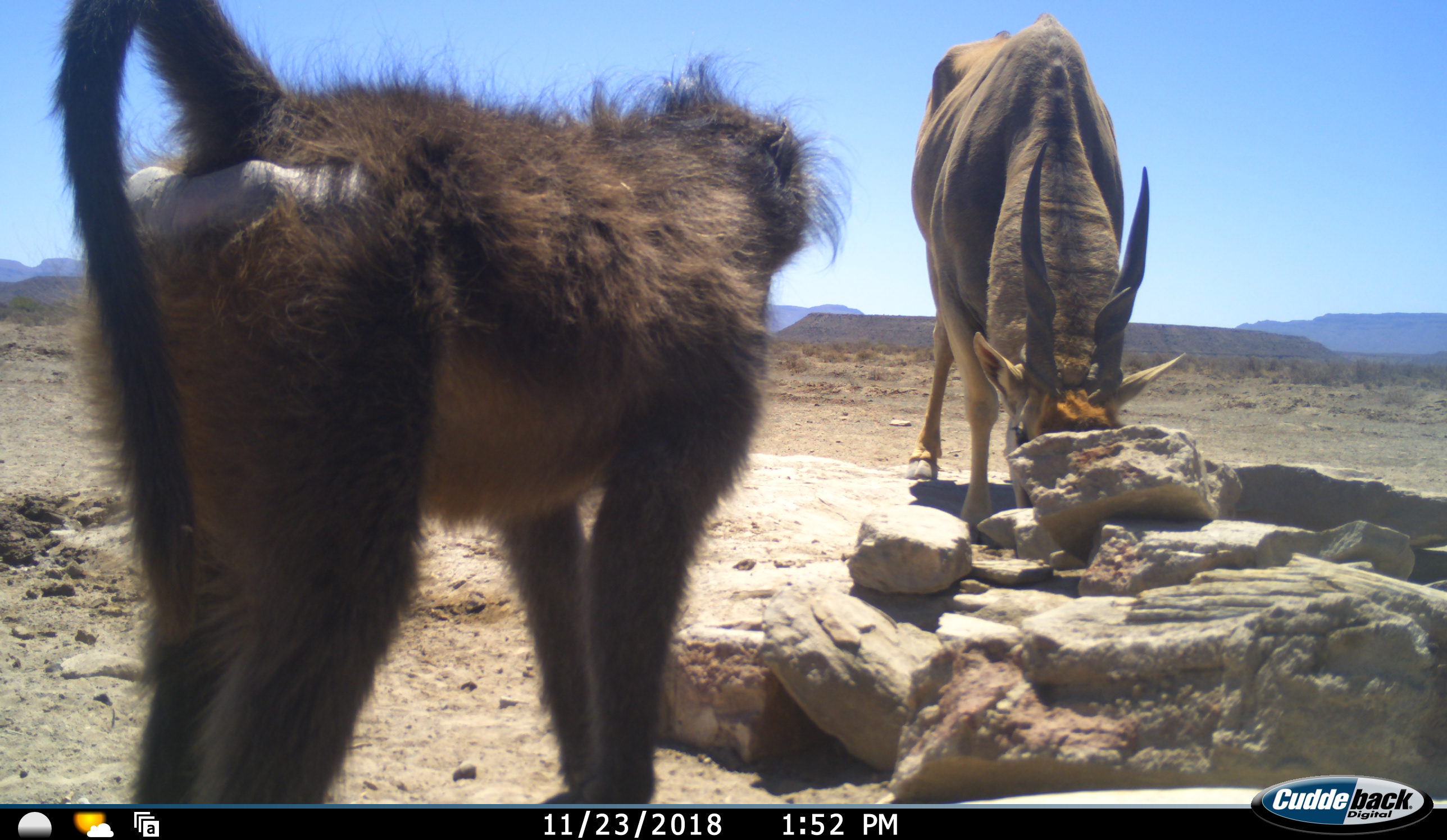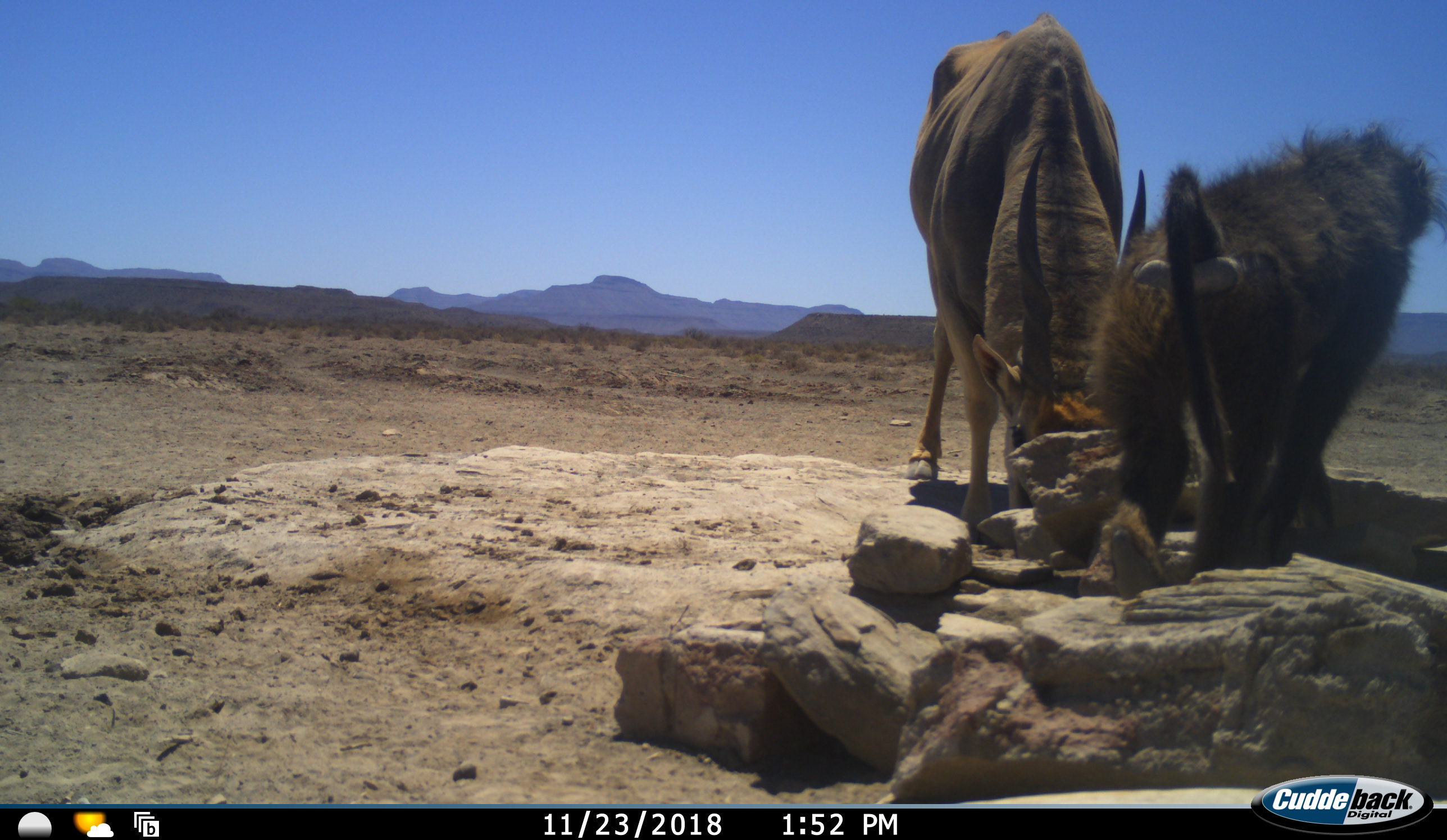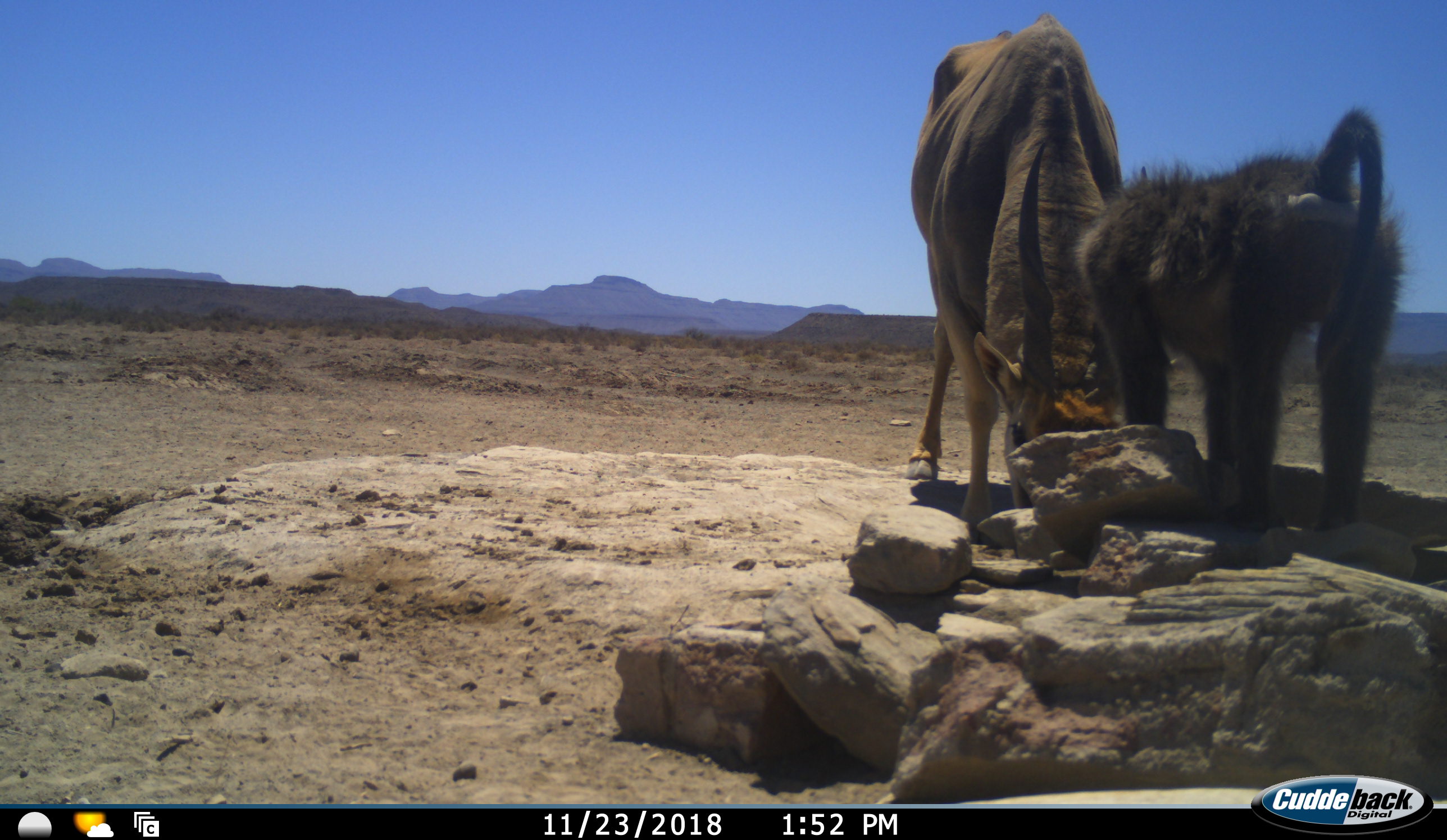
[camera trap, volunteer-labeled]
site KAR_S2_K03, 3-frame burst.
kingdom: Animalia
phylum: Chordata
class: Mammalia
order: Primates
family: Cercopithecidae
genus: Papio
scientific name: Papio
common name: baboon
Baboon (Papio), count 1. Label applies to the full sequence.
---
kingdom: Animalia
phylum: Chordata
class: Mammalia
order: Artiodactyla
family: Bovidae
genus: Tragelaphus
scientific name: Tragelaphus oryx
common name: eland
Eland (Tragelaphus oryx), count 1. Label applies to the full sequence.